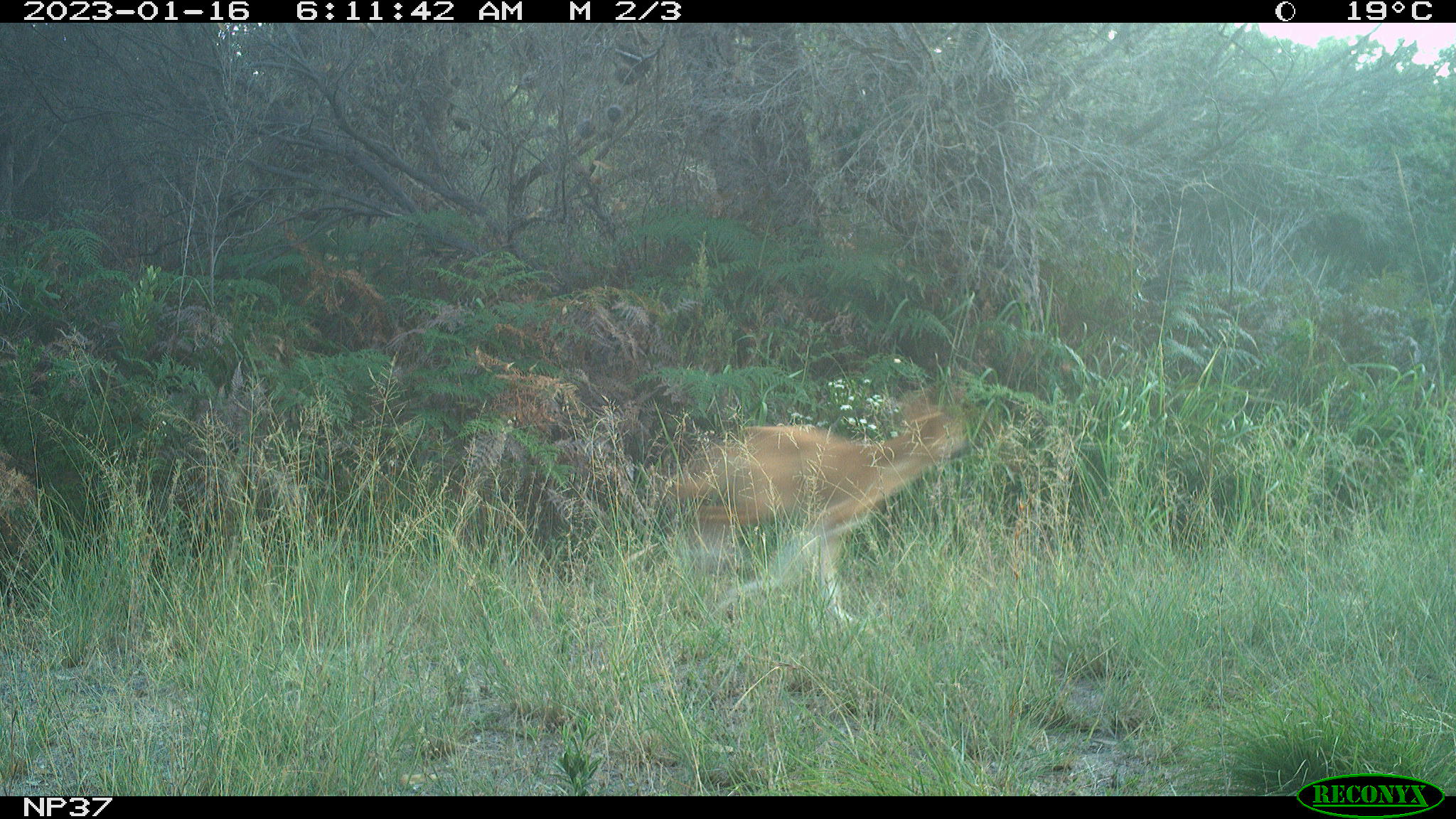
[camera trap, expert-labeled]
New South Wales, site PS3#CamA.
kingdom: Animalia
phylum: Chordata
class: Mammalia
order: Carnivora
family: Canidae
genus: Canis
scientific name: Canis familiaris dingo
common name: dingo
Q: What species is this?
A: Dingo (Canis familiaris dingo).